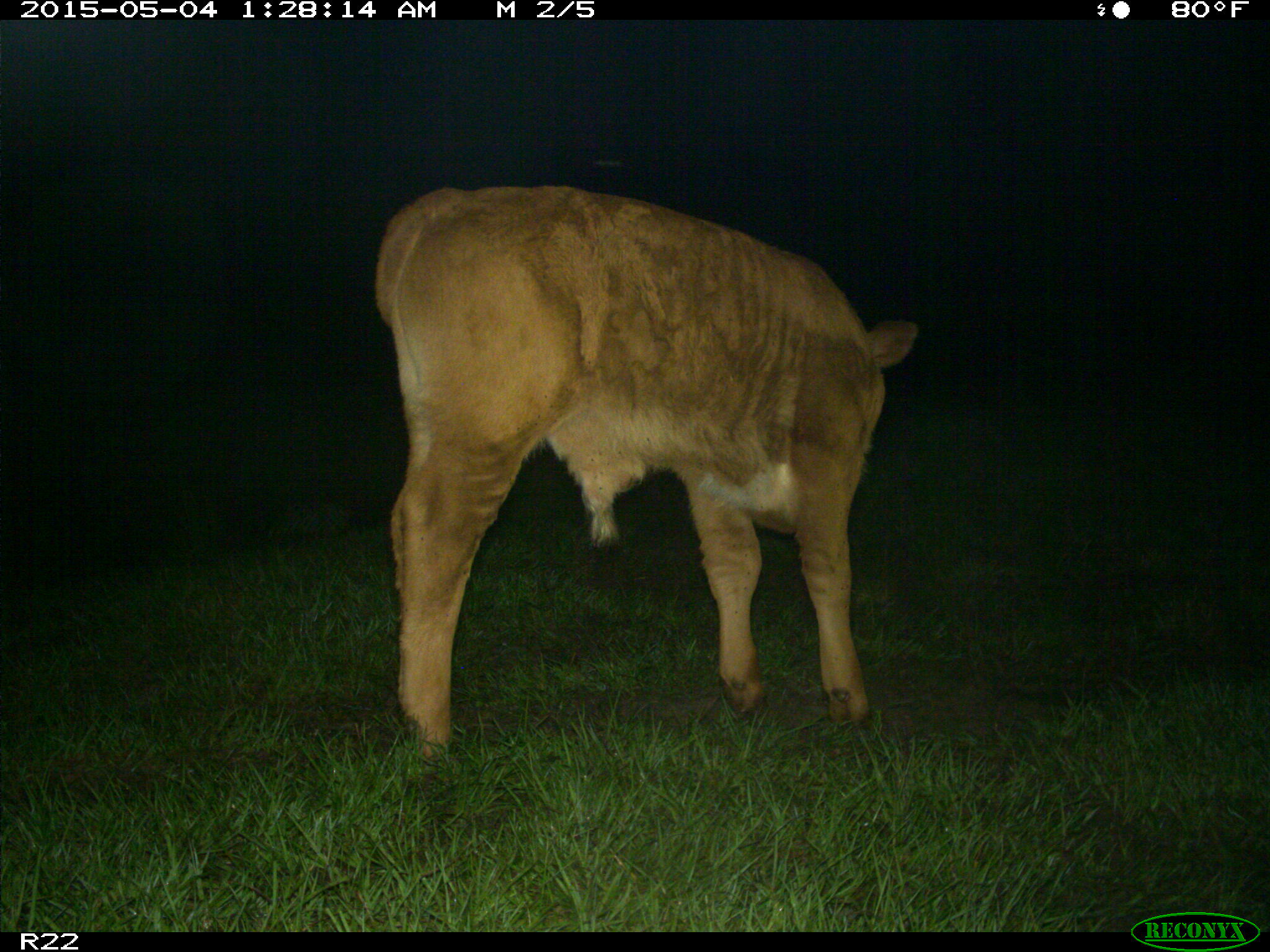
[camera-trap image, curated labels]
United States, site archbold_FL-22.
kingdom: Animalia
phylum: Chordata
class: Mammalia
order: Artiodactyla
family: Bovidae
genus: Bos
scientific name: Bos taurus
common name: domestic cow